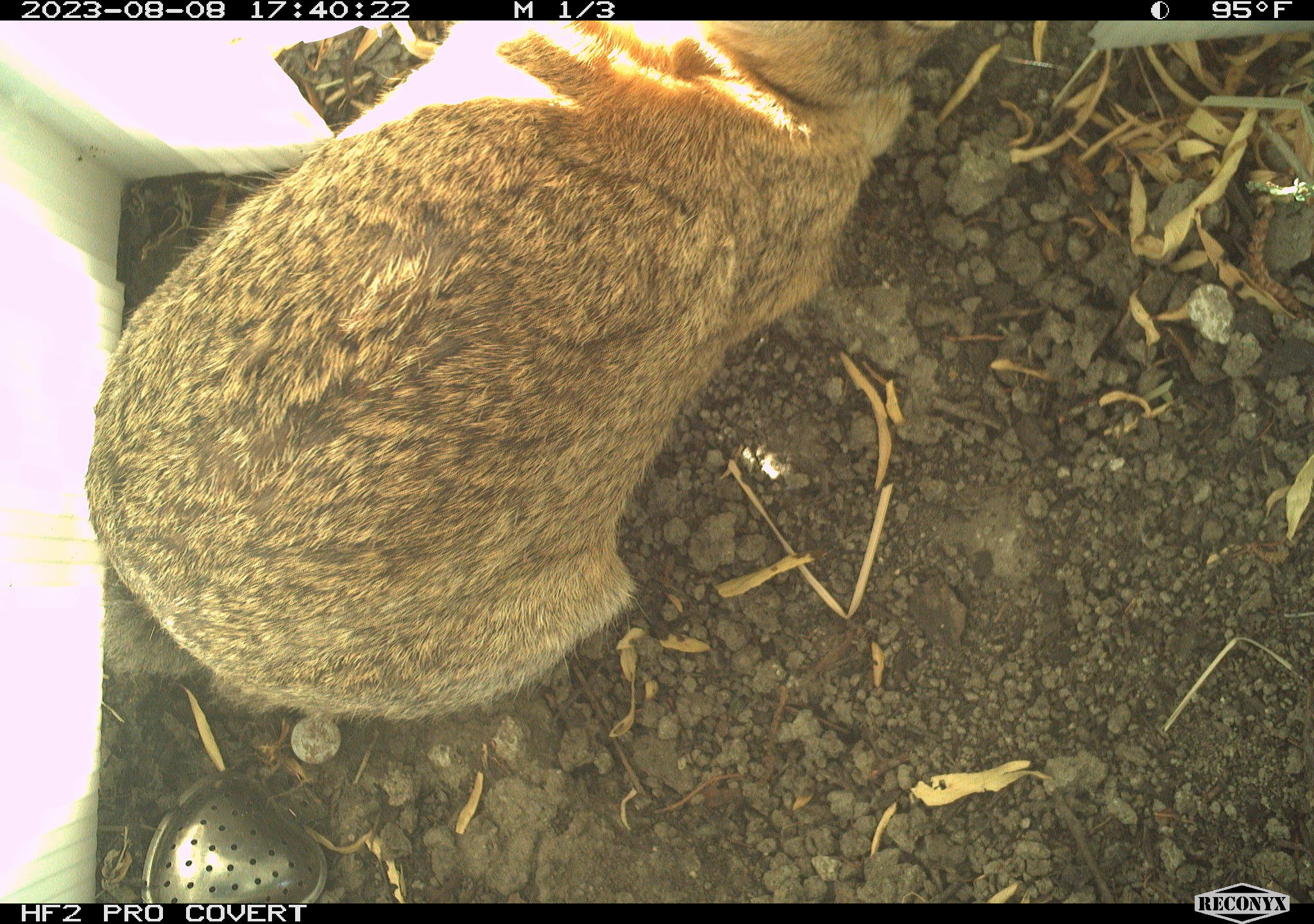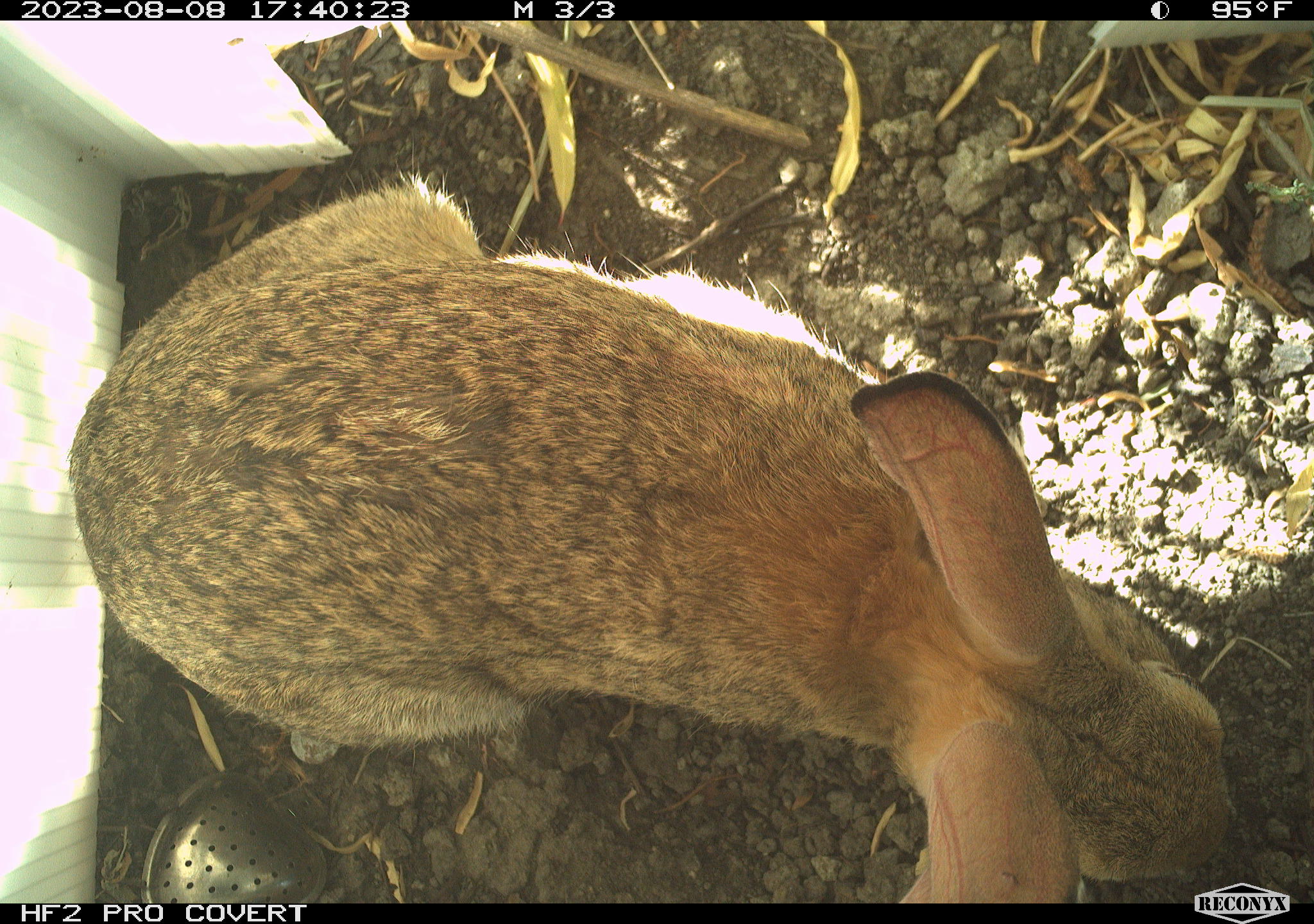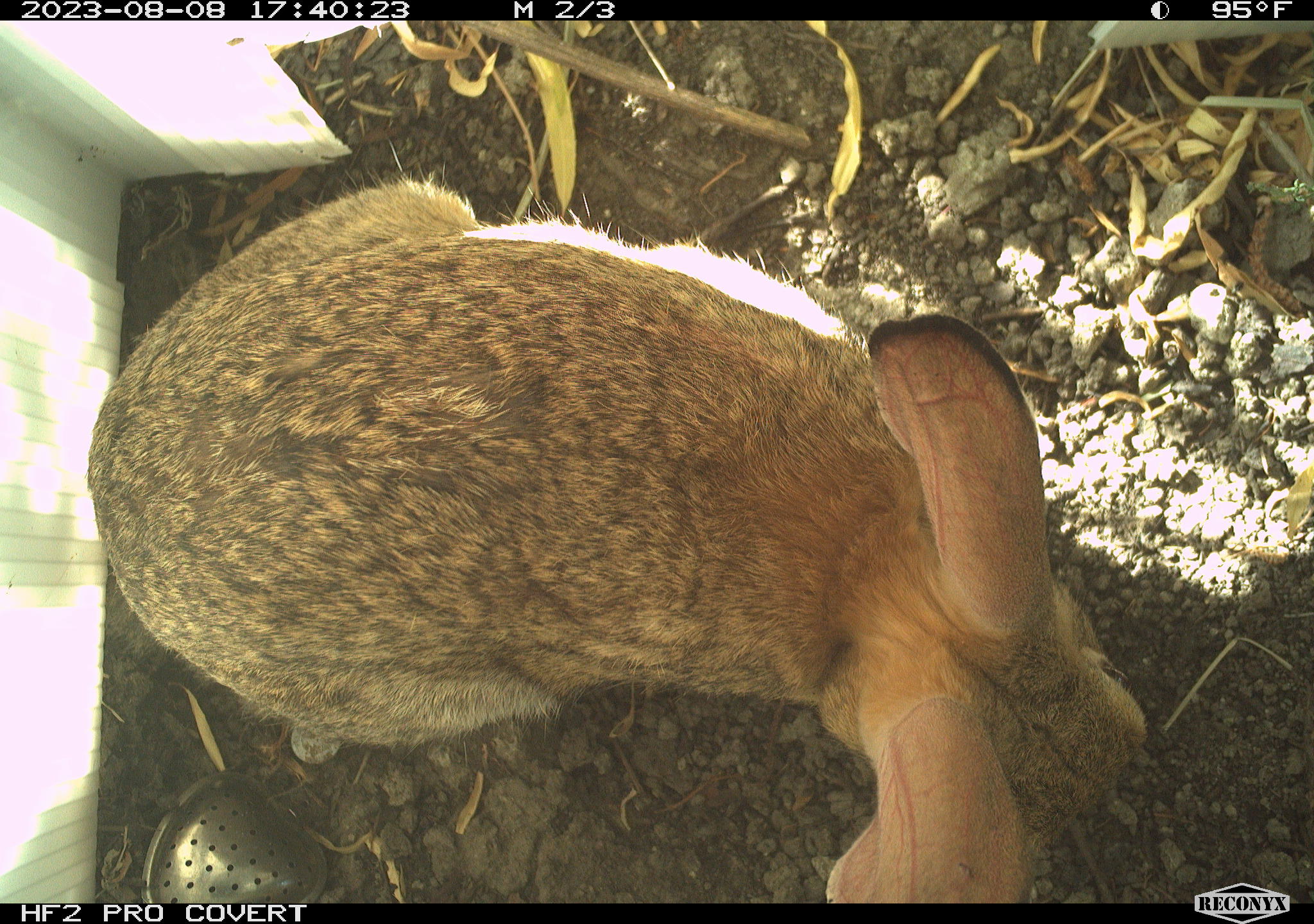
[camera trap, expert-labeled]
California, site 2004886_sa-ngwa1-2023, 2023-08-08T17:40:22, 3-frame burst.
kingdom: Animalia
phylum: Chordata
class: Mammalia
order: Lagomorpha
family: Leporidae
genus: Sylvilagus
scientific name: Sylvilagus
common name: cottontail rabbits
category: sylvilagus species